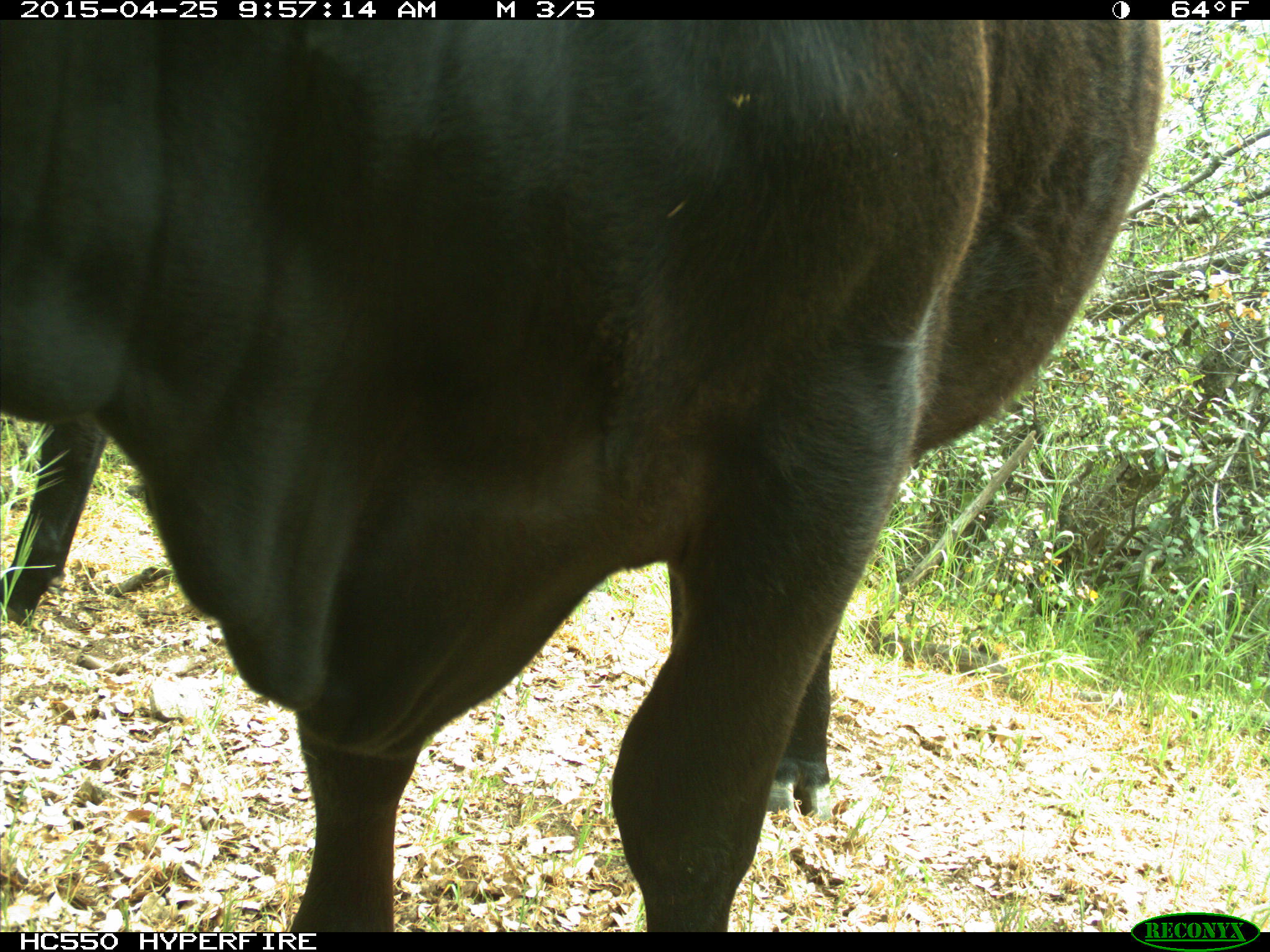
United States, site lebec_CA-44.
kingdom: Animalia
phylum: Chordata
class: Mammalia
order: Artiodactyla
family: Suidae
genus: Sus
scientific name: Sus scrofa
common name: wild boar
Sus scrofa (wild boar).